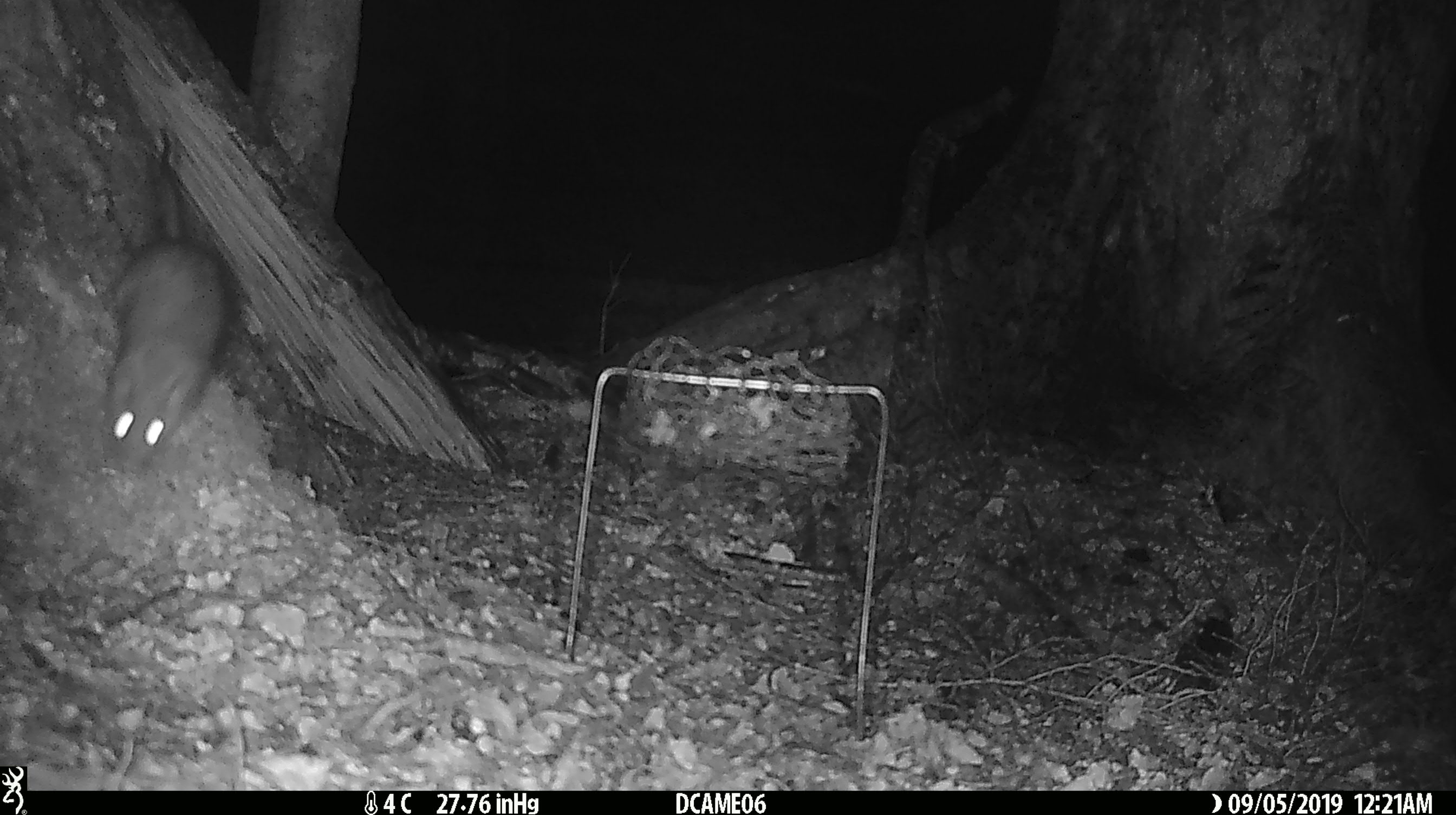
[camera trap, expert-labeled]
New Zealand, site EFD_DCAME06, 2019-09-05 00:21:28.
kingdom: Animalia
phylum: Chordata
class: Mammalia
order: Rodentia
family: Muridae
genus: Rattus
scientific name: Rattus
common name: rat